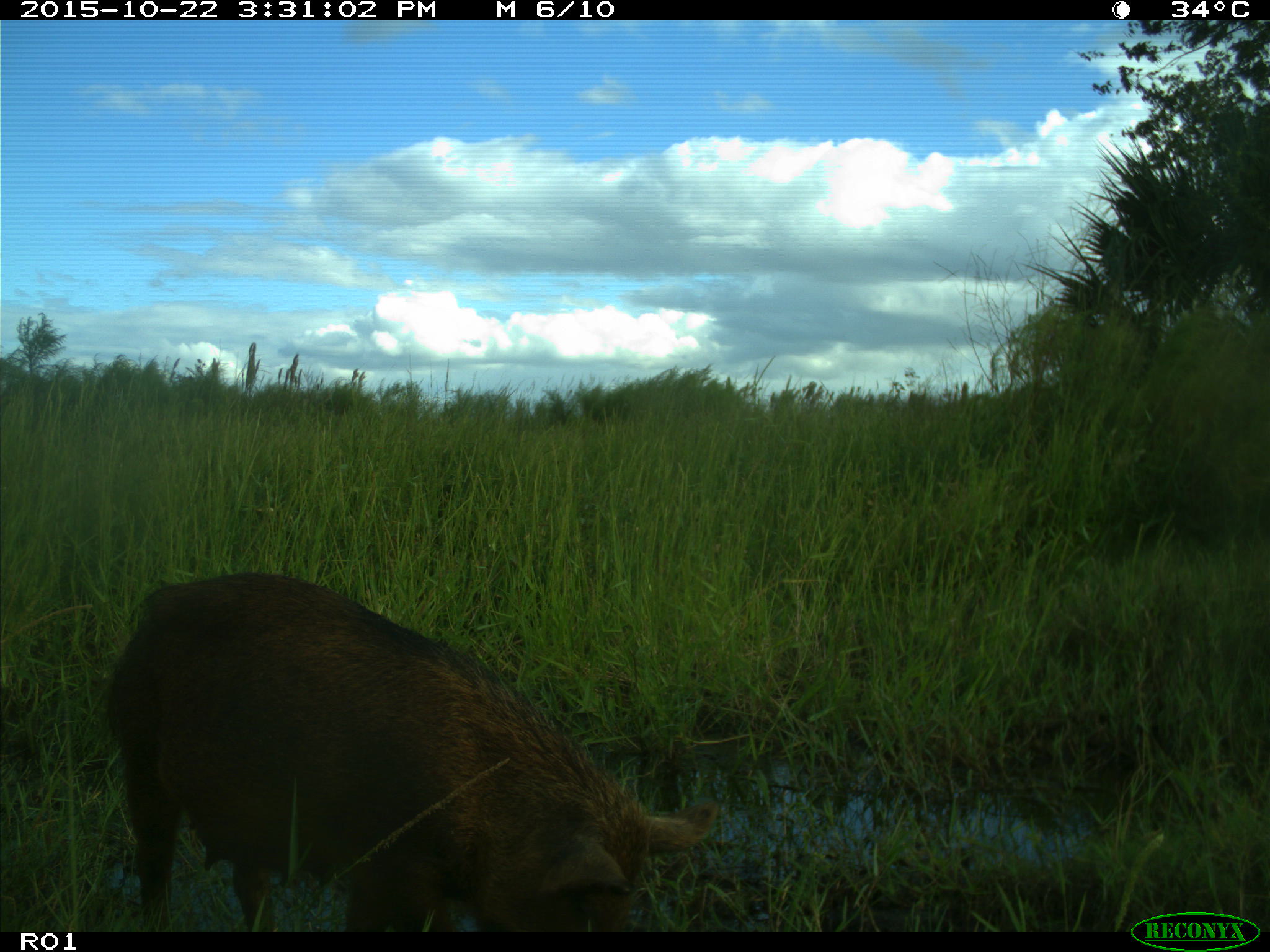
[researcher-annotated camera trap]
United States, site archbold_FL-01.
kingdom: Animalia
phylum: Chordata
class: Mammalia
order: Artiodactyla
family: Suidae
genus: Sus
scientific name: Sus scrofa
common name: wild boar